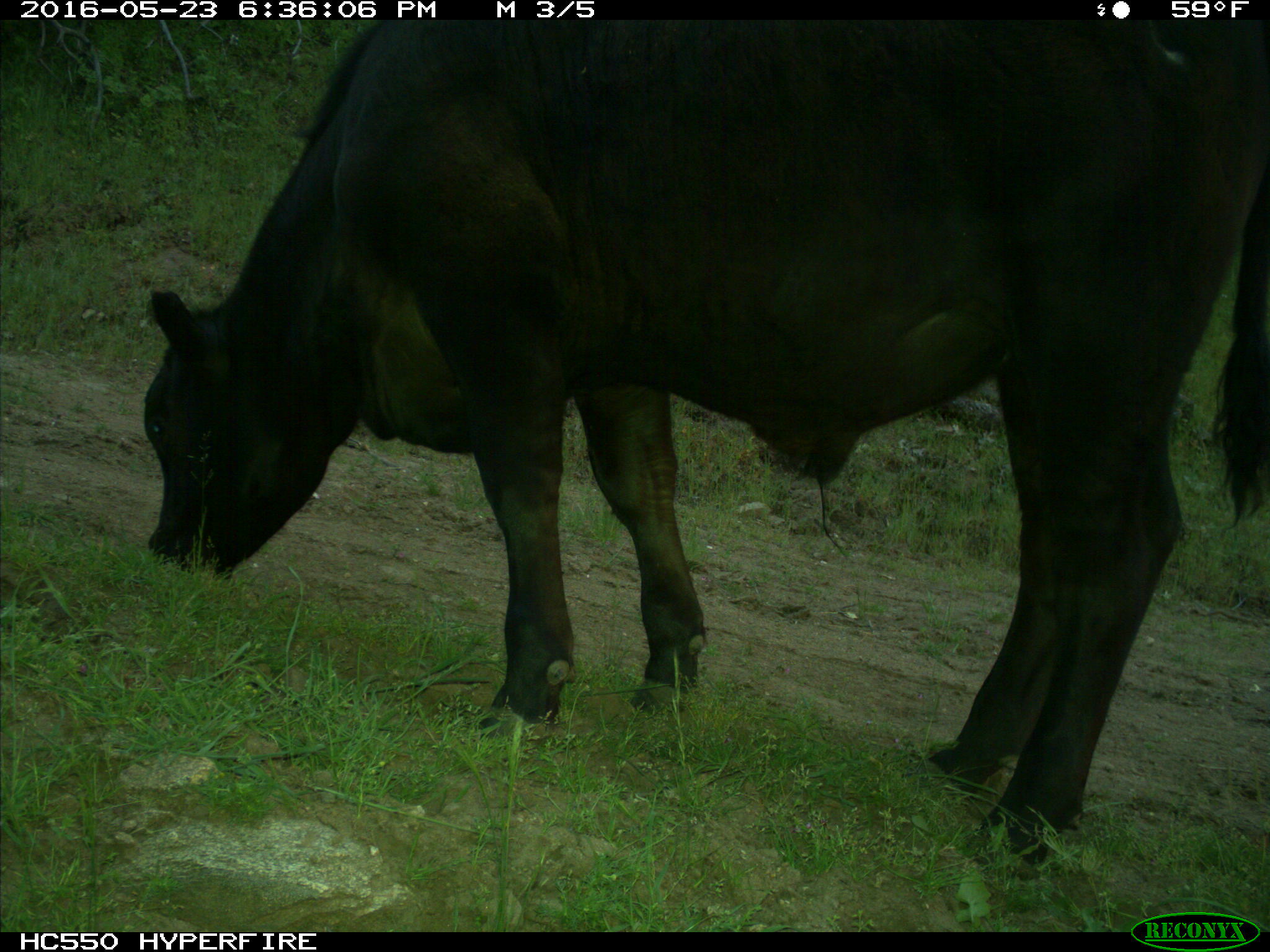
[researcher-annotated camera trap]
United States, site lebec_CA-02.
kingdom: Animalia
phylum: Chordata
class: Mammalia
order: Artiodactyla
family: Bovidae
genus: Bos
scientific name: Bos taurus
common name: domestic cow